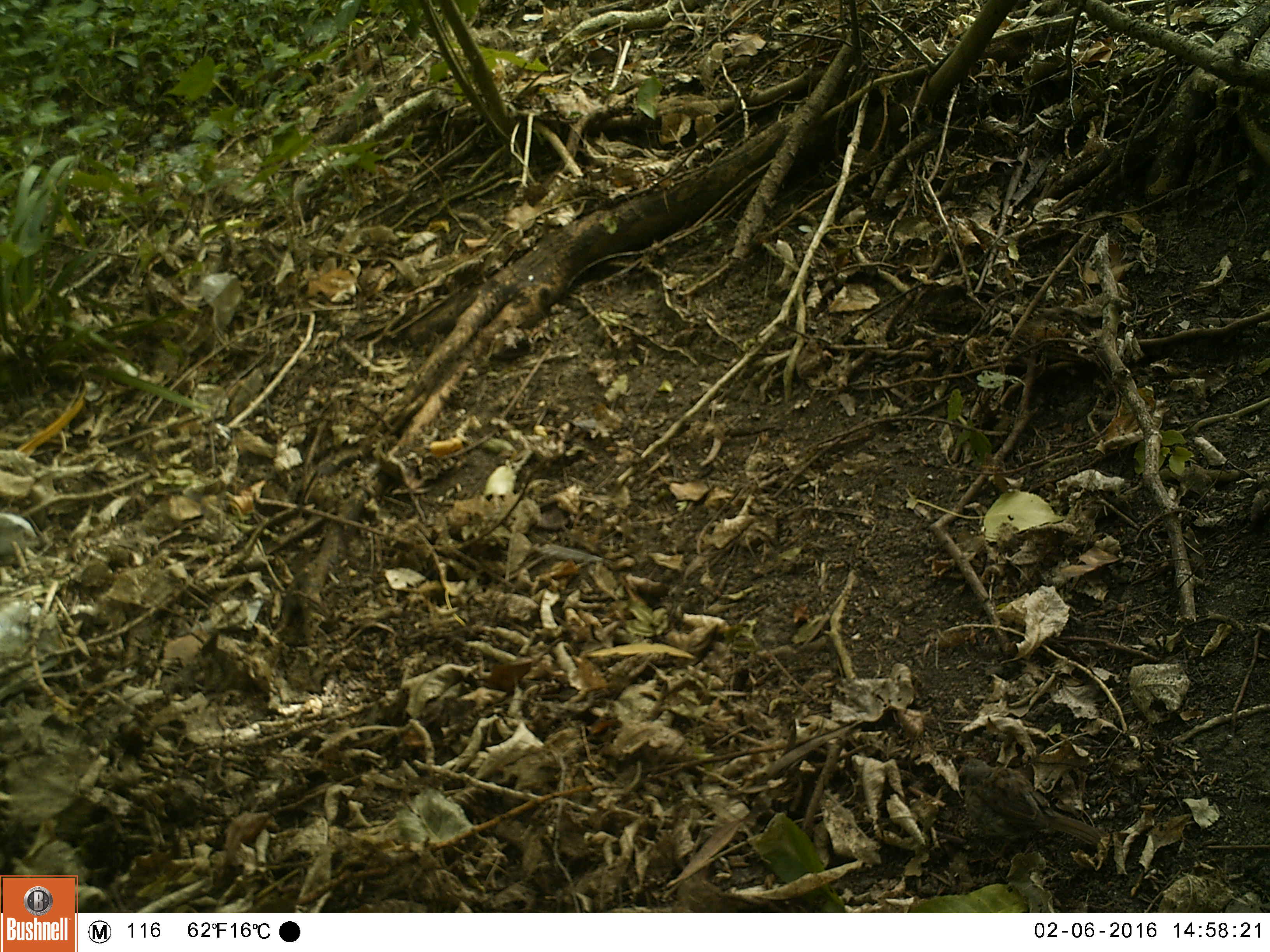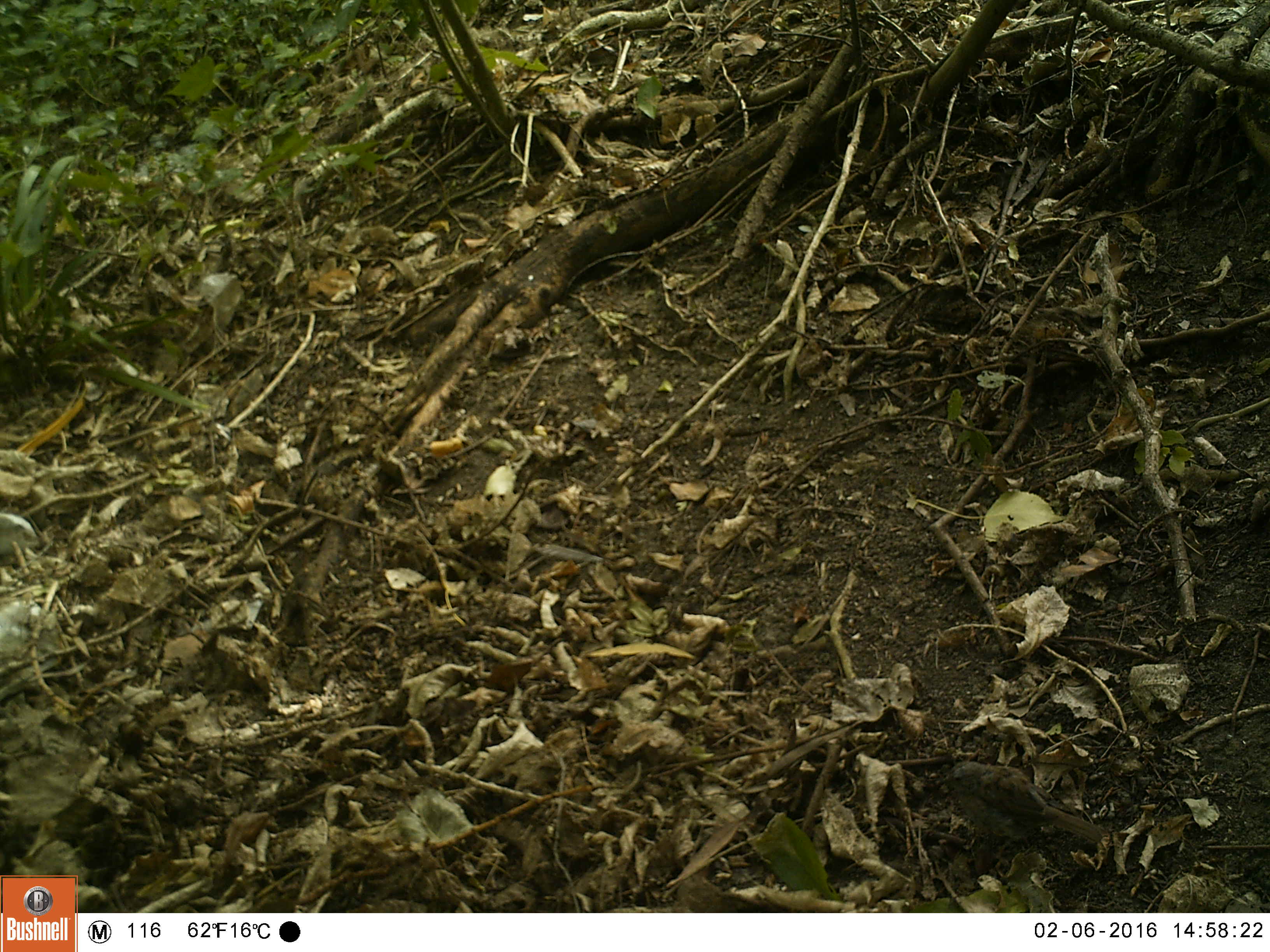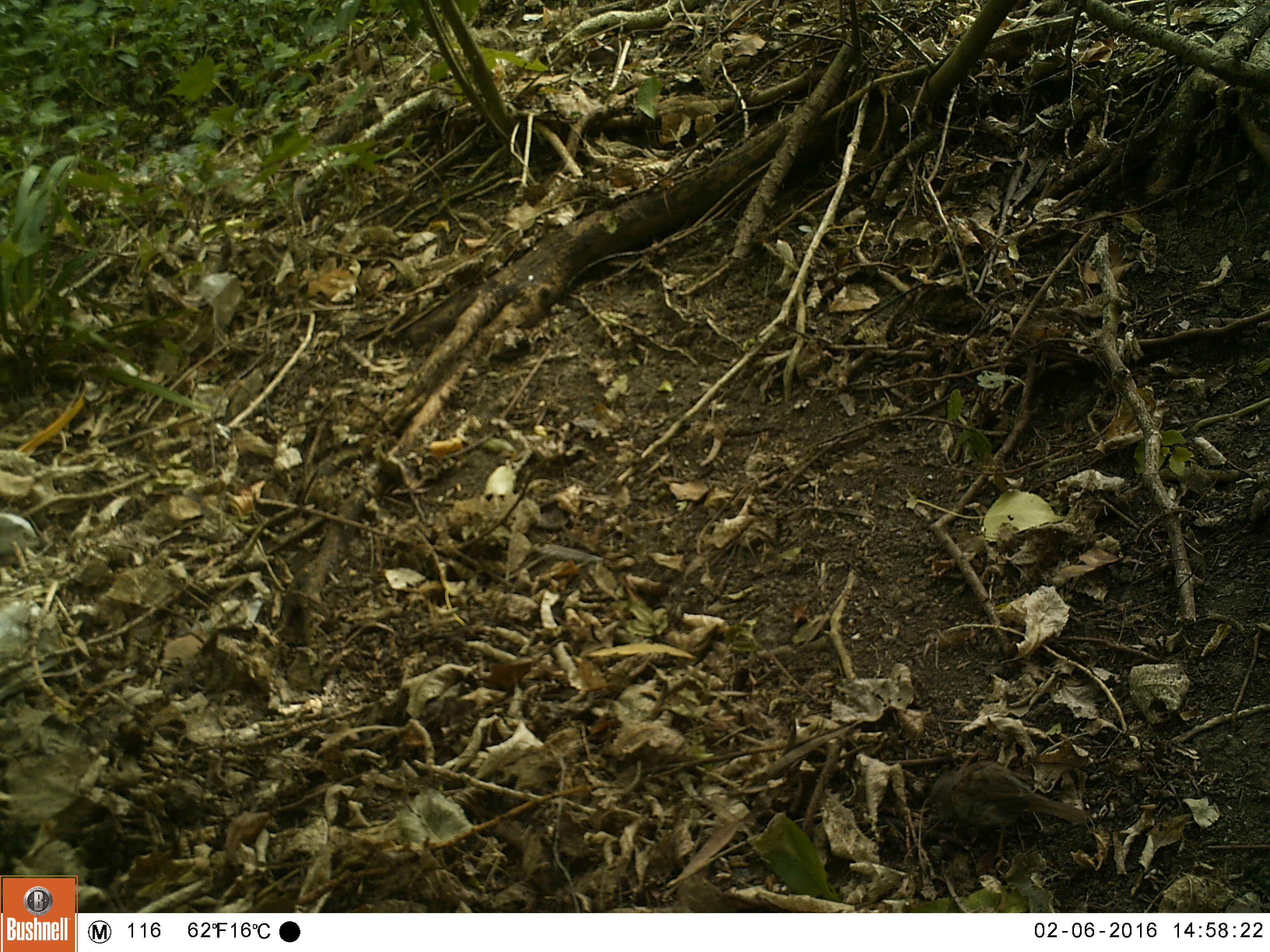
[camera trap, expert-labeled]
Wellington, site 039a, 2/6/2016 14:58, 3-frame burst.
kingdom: Animalia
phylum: Chordata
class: Aves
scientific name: Aves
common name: bird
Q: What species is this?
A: Bird (Aves).